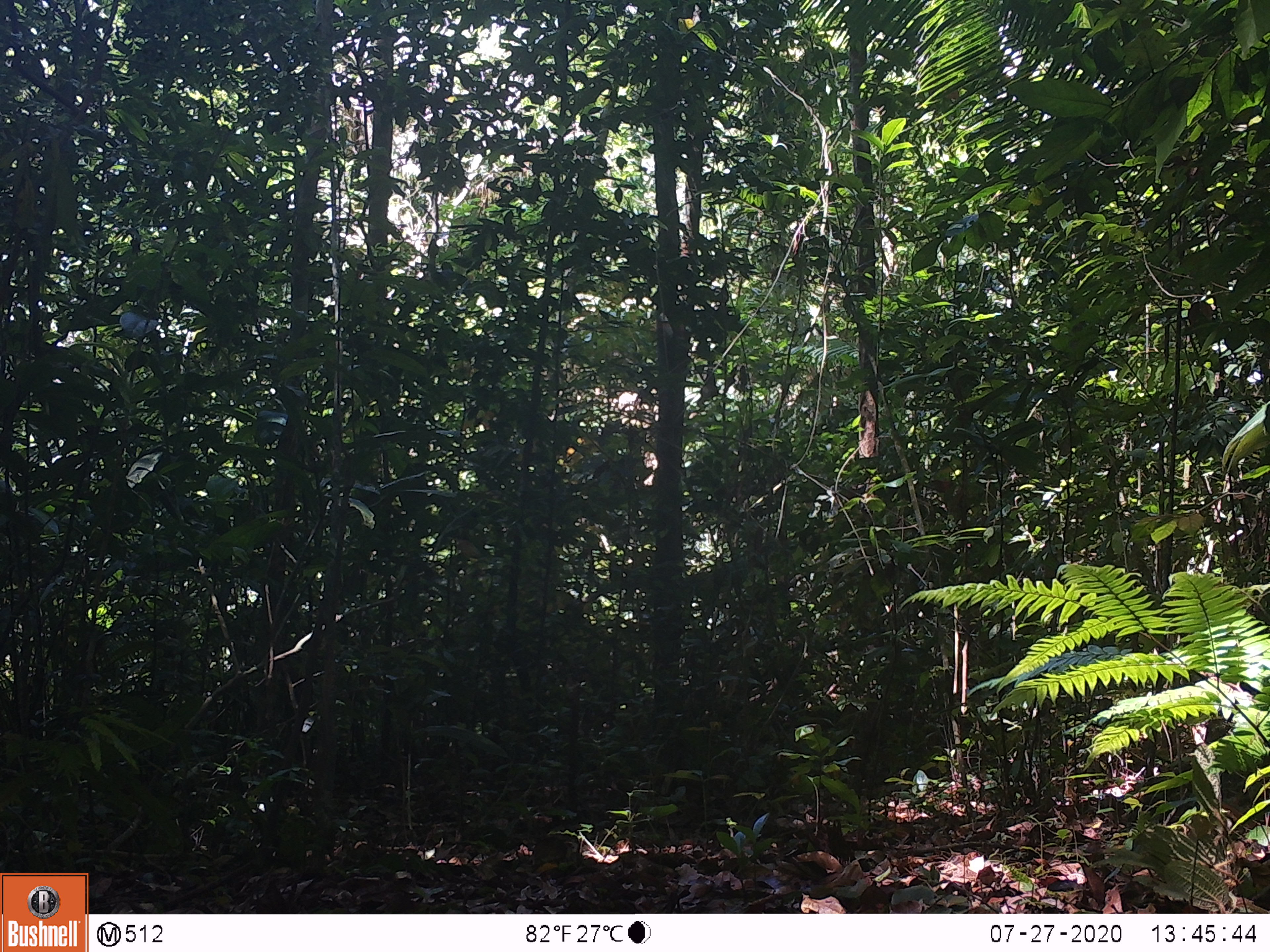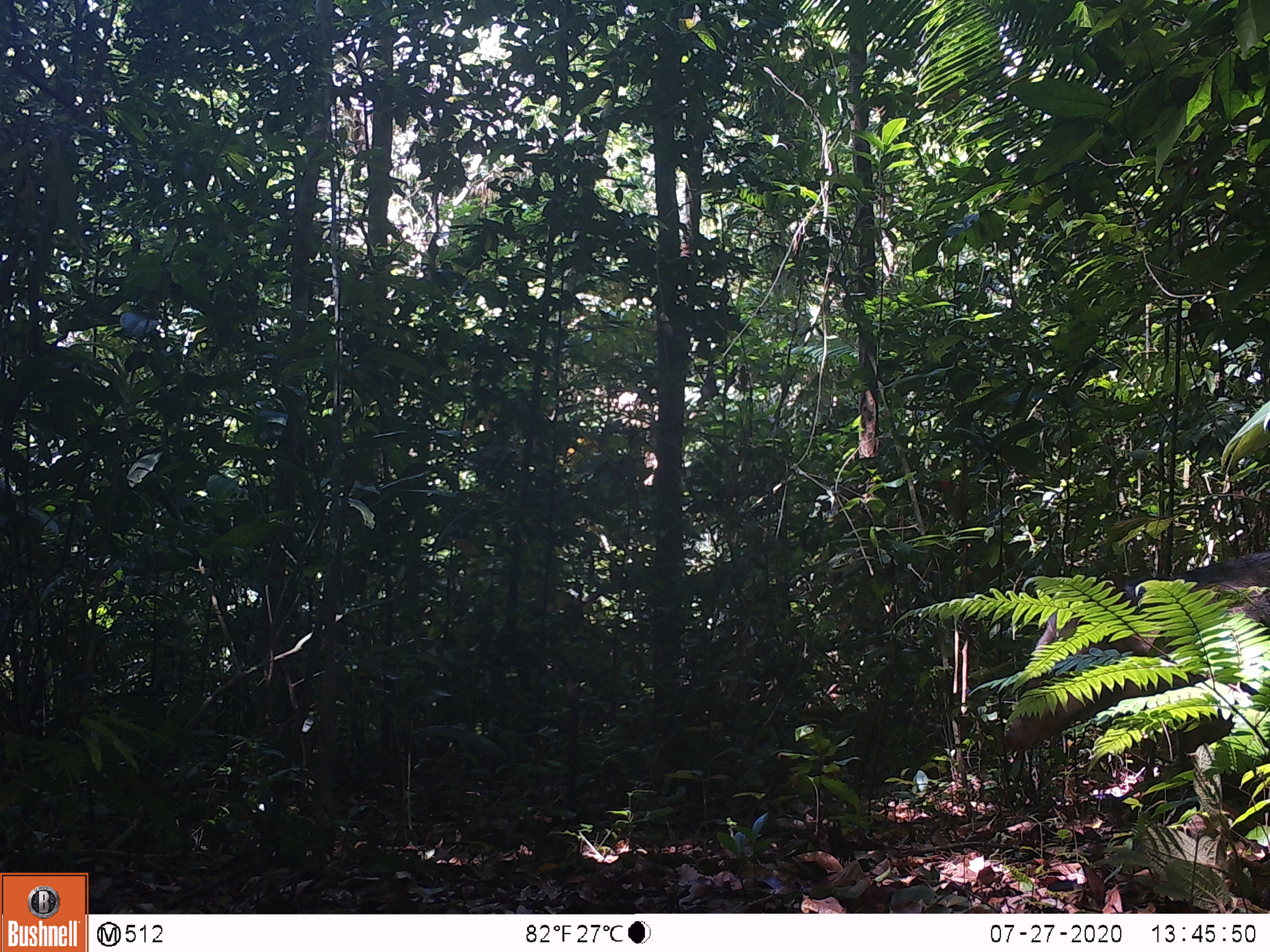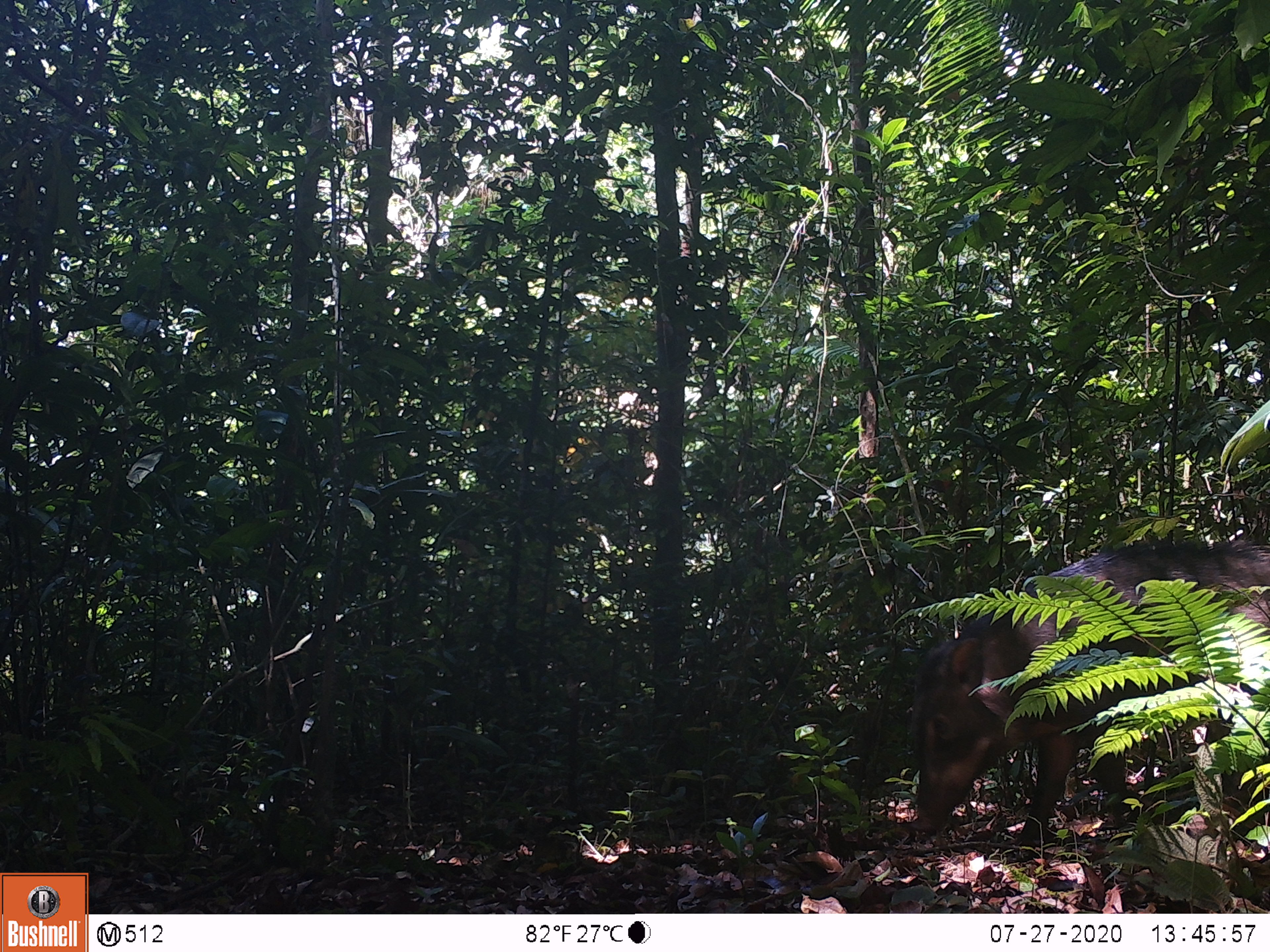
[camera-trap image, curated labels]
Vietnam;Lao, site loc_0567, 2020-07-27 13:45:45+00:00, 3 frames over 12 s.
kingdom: Animalia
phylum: Chordata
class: Mammalia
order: Artiodactyla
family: Suidae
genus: Sus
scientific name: Sus scrofa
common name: eurasian wild pig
Eurasian wild pig (Sus scrofa). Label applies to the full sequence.